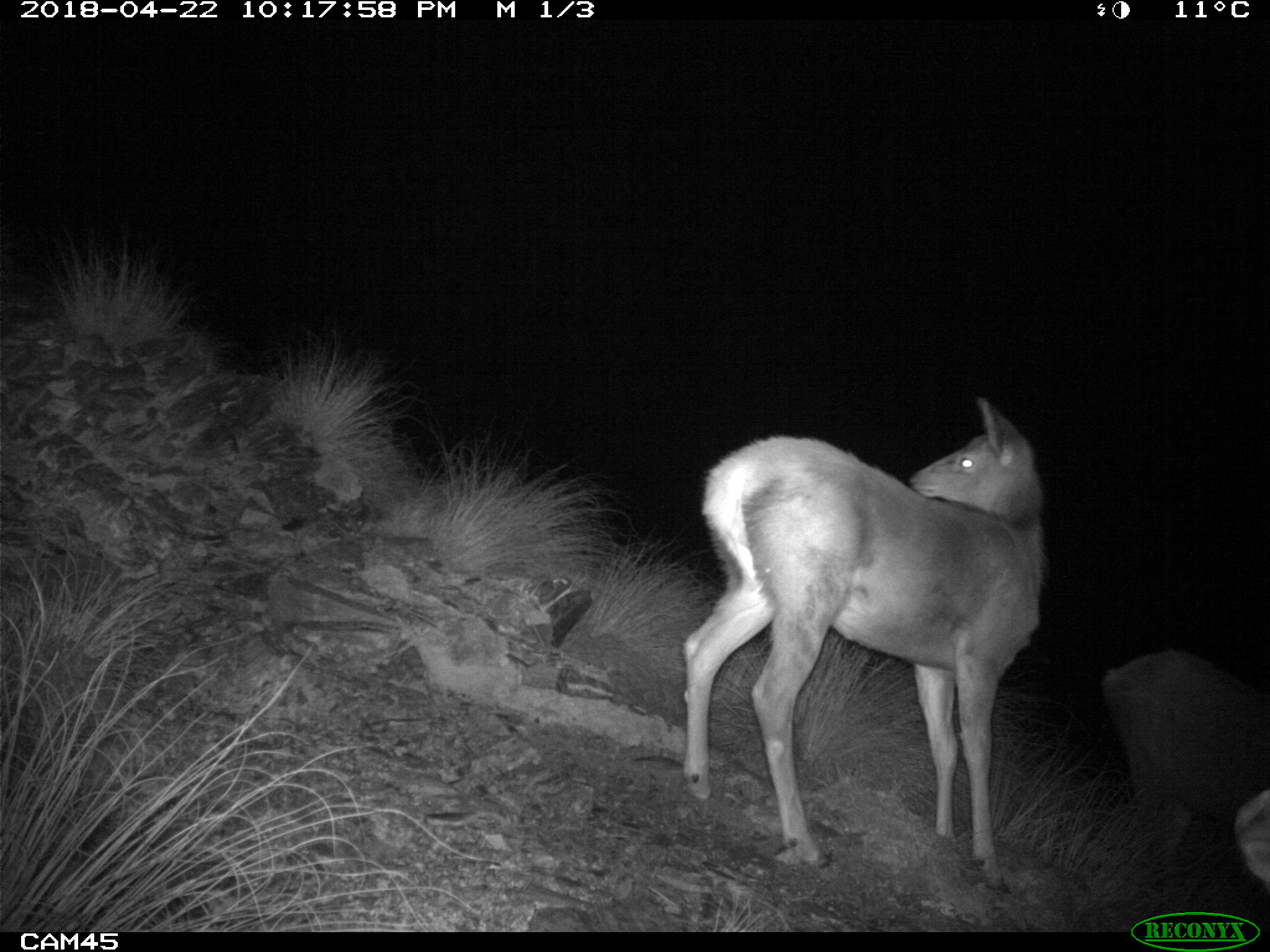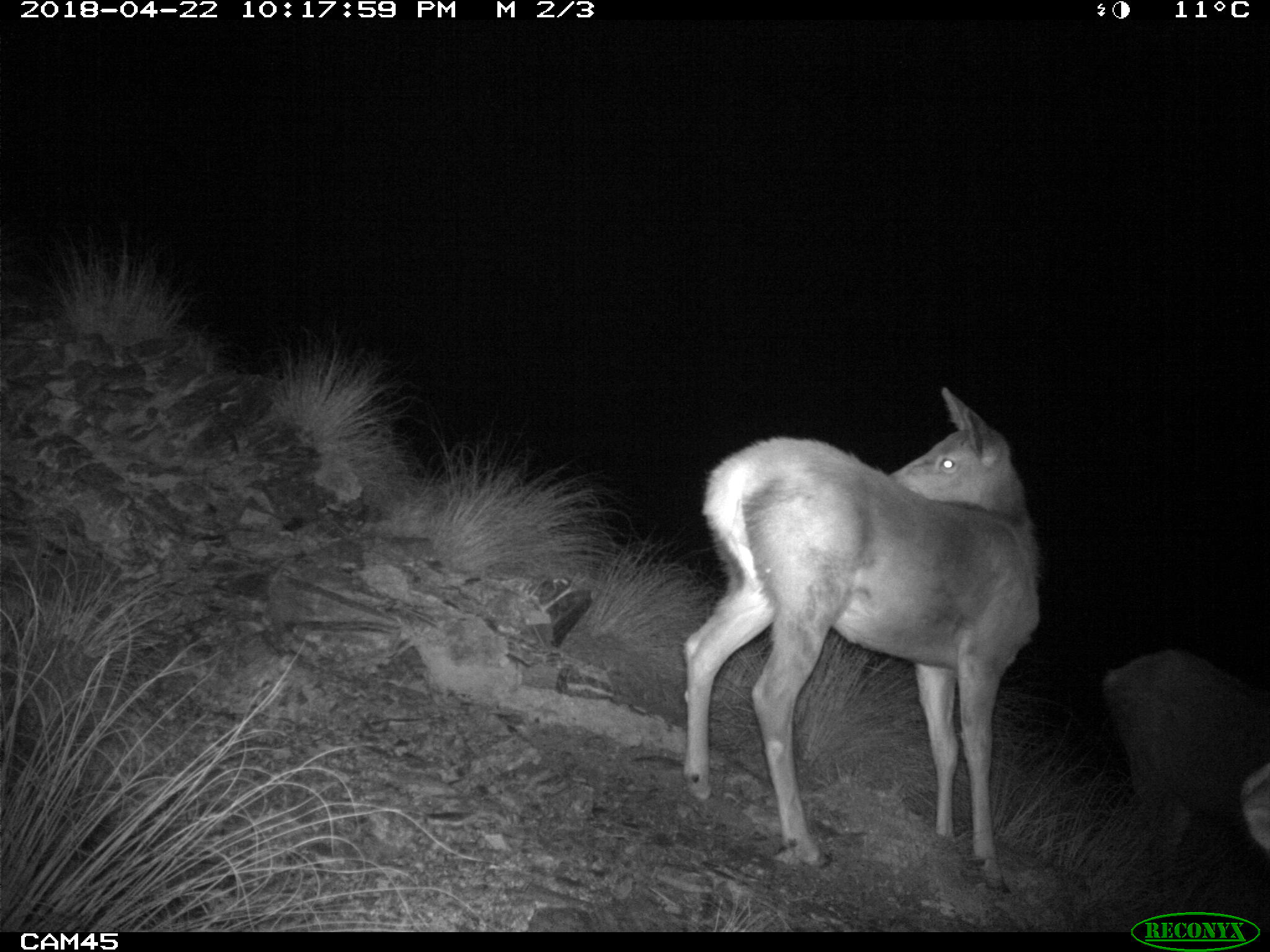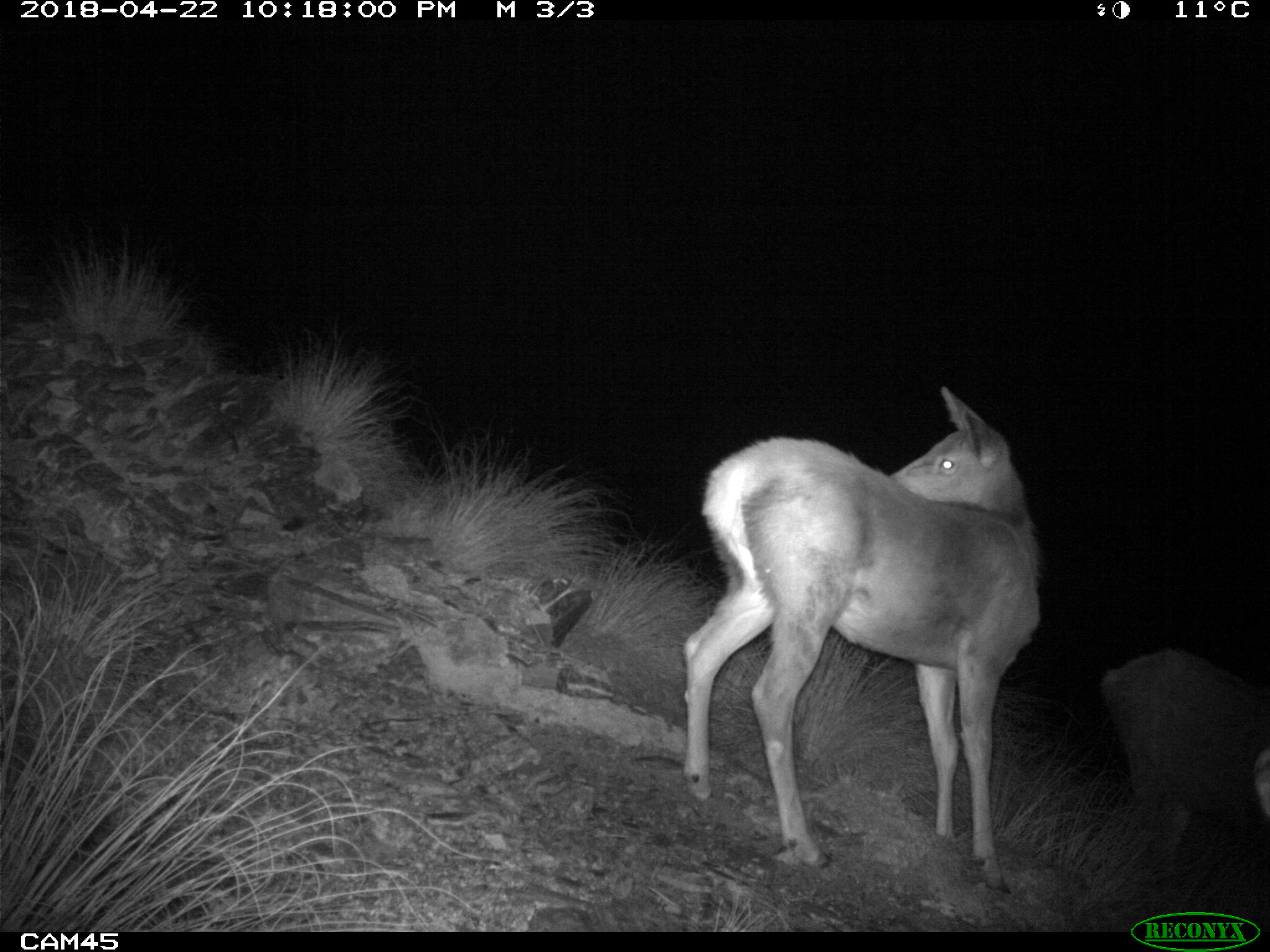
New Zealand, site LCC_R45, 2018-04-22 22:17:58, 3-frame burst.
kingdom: Animalia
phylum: Chordata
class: Mammalia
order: Artiodactyla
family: Cervidae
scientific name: Cervidae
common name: deer